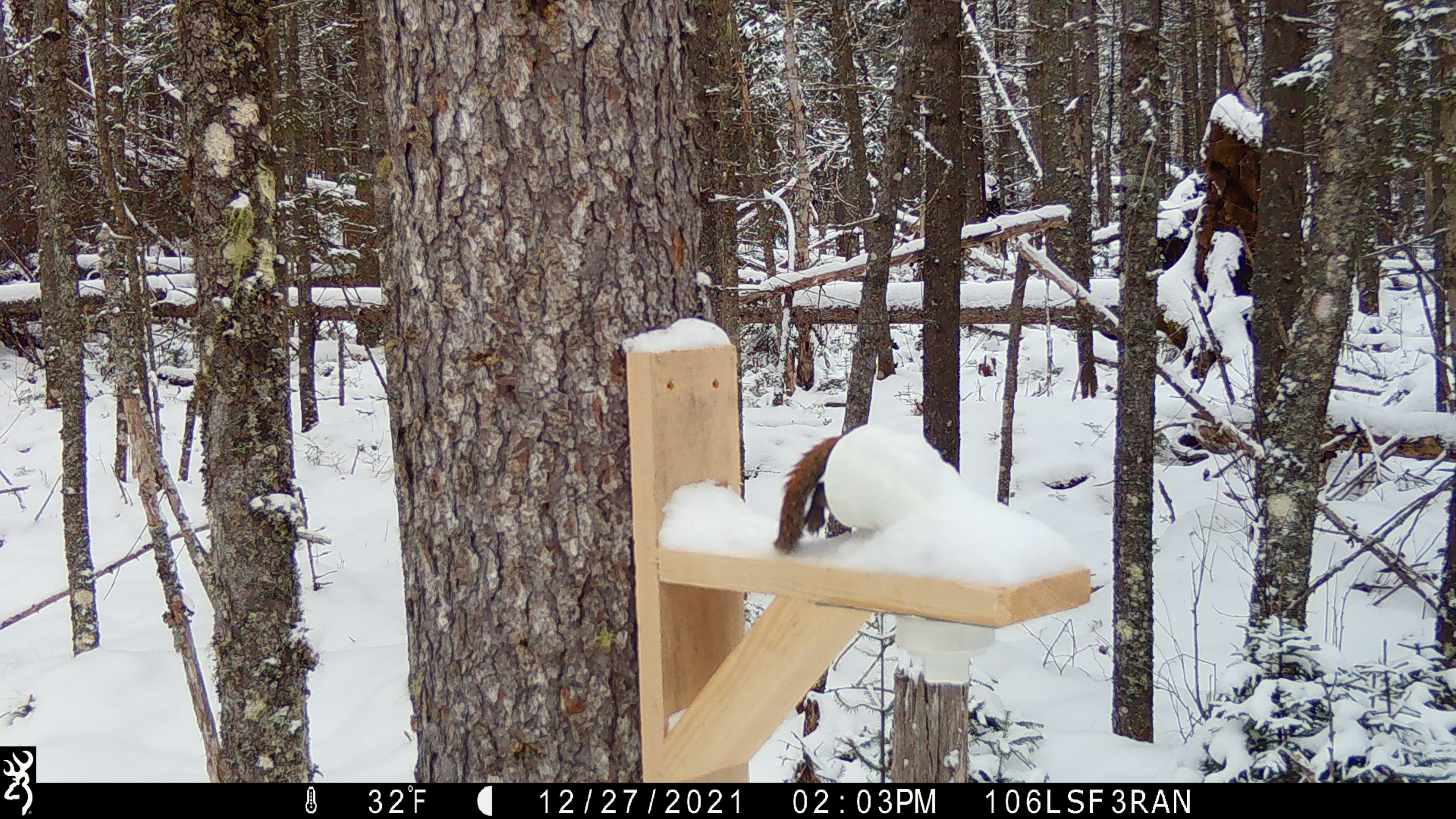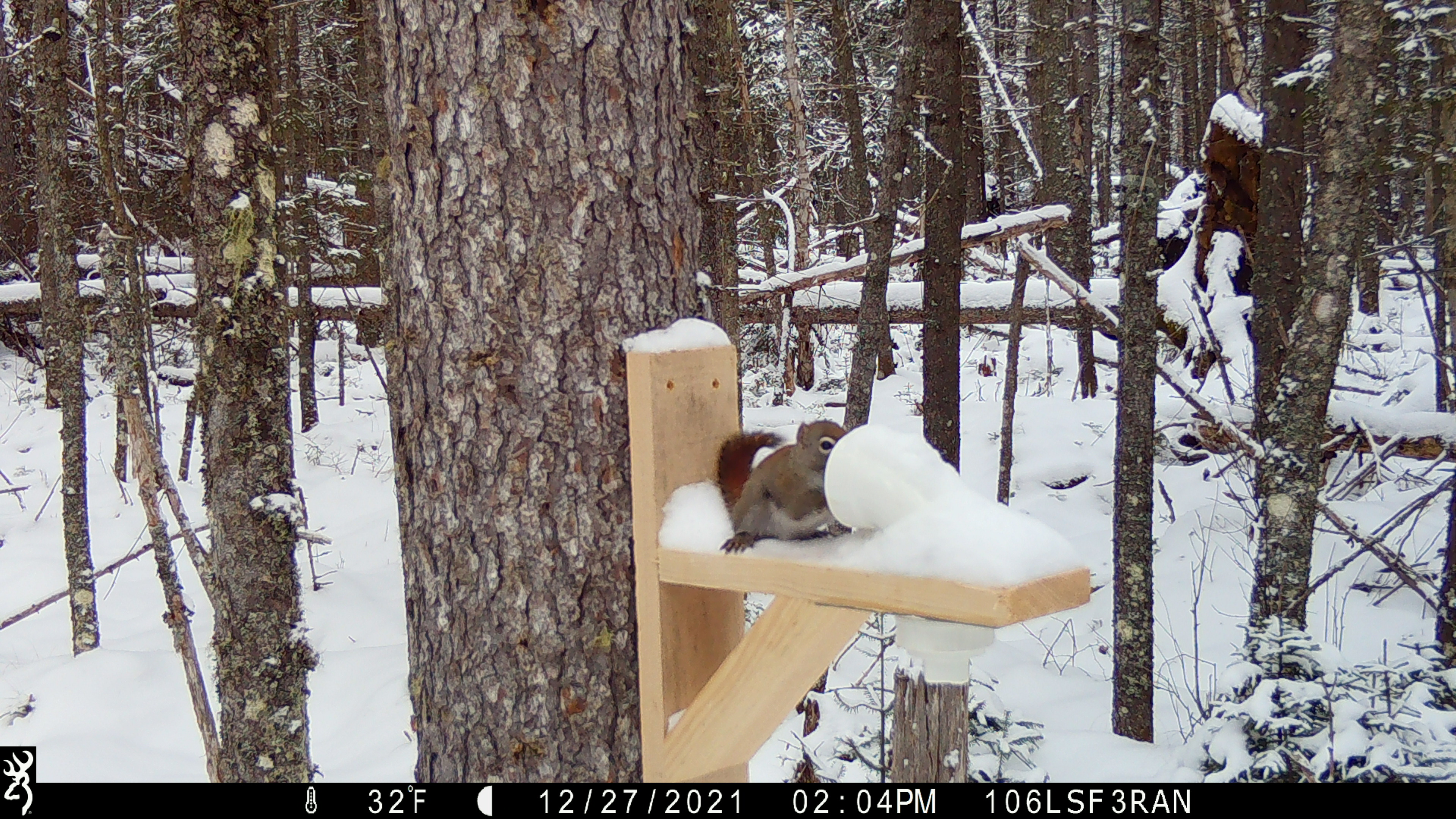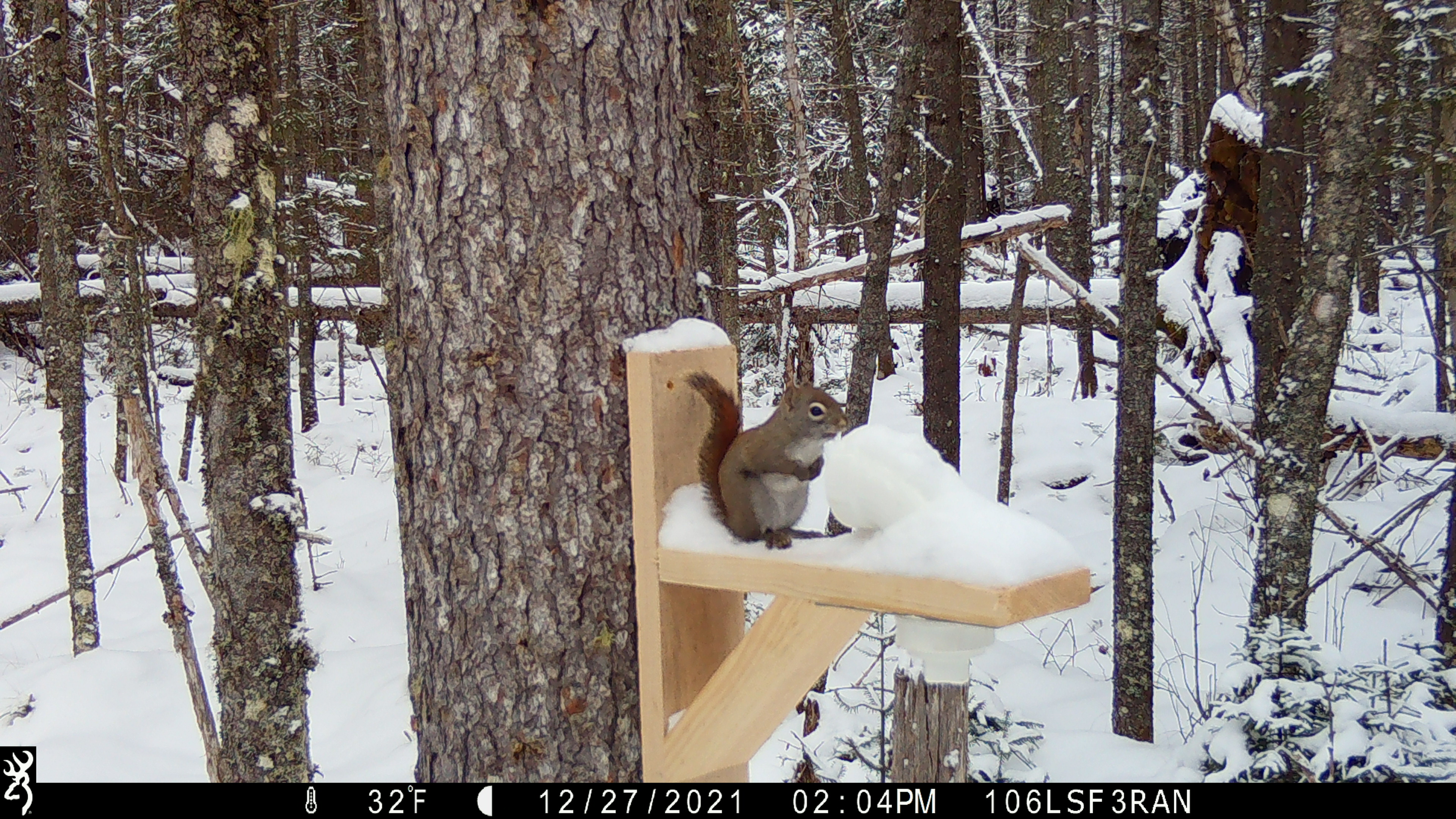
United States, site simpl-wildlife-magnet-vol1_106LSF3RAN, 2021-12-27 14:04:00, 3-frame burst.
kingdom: Animalia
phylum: Chordata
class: Mammalia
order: Rodentia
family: Sciuridae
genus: Tamiasciurus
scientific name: Tamiasciurus hudsonicus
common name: red squirrel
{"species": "red squirrel (Tamiasciurus hudsonicus)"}